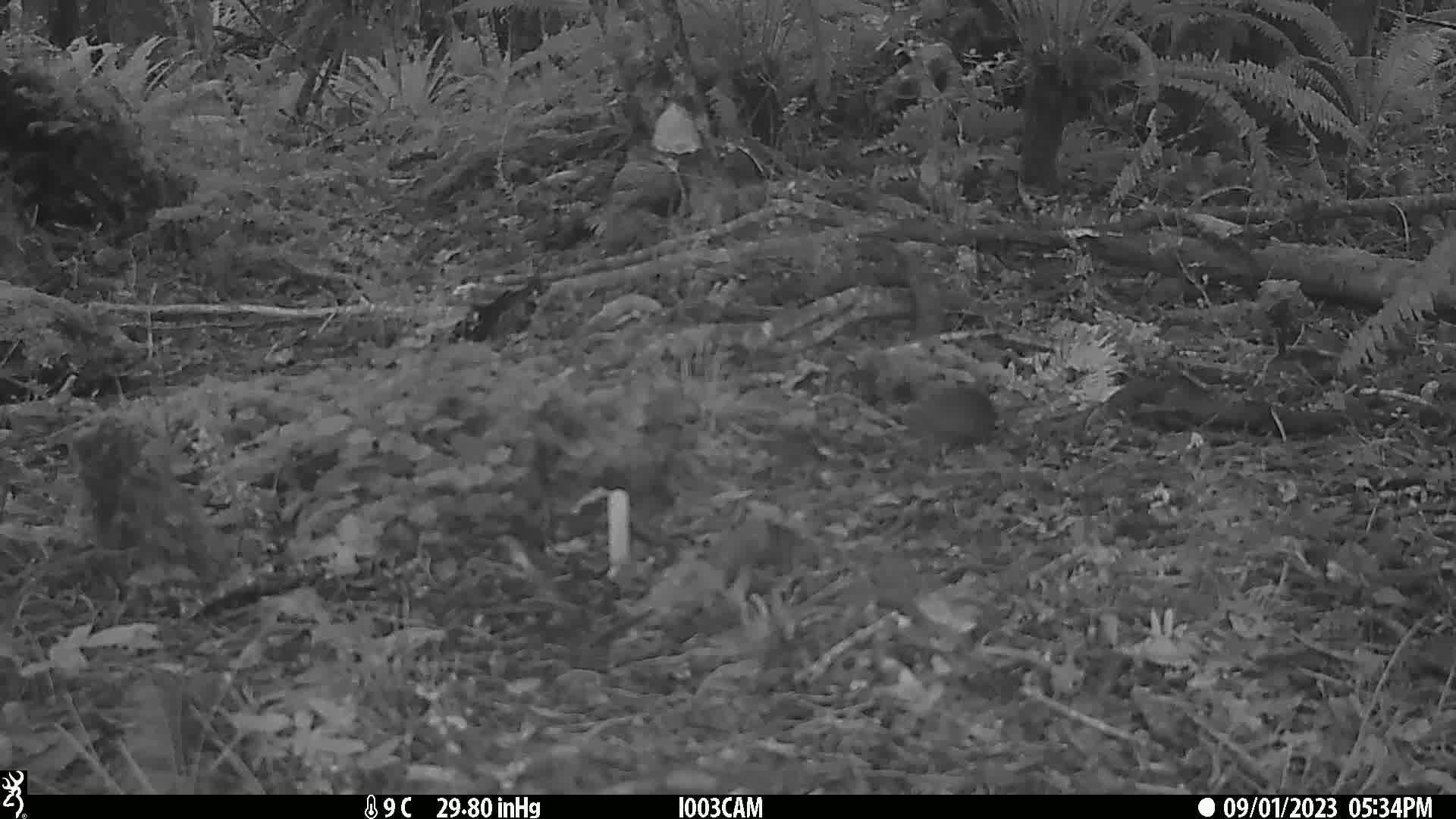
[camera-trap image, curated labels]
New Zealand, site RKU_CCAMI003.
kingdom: Animalia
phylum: Chordata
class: Mammalia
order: Rodentia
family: Muridae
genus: Rattus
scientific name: Rattus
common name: rat